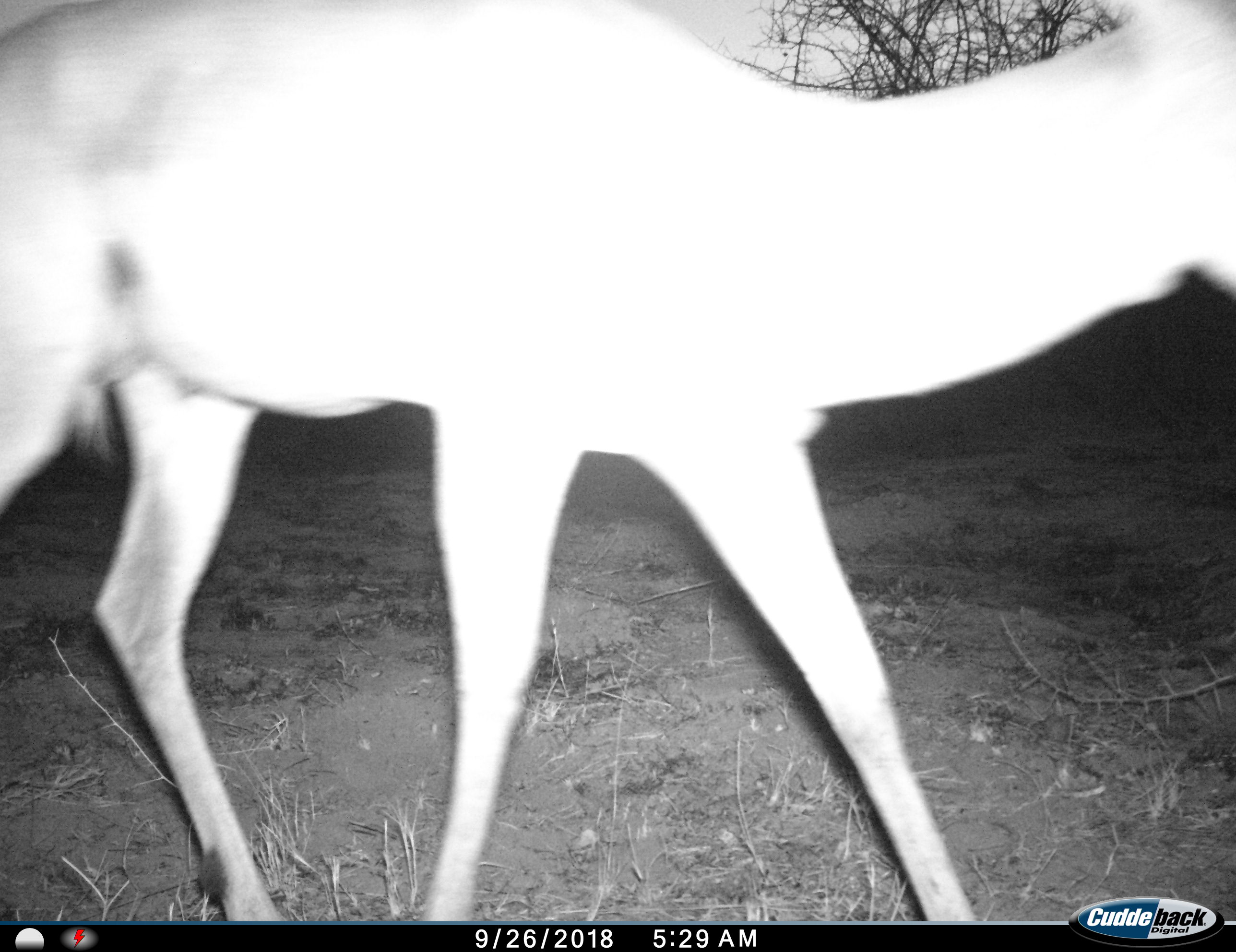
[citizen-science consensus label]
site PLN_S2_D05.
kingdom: Animalia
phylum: Chordata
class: Mammalia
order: Artiodactyla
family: Bovidae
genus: Aepyceros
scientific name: Aepyceros melampus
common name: impala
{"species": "impala (Aepyceros melampus)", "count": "1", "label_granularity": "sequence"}